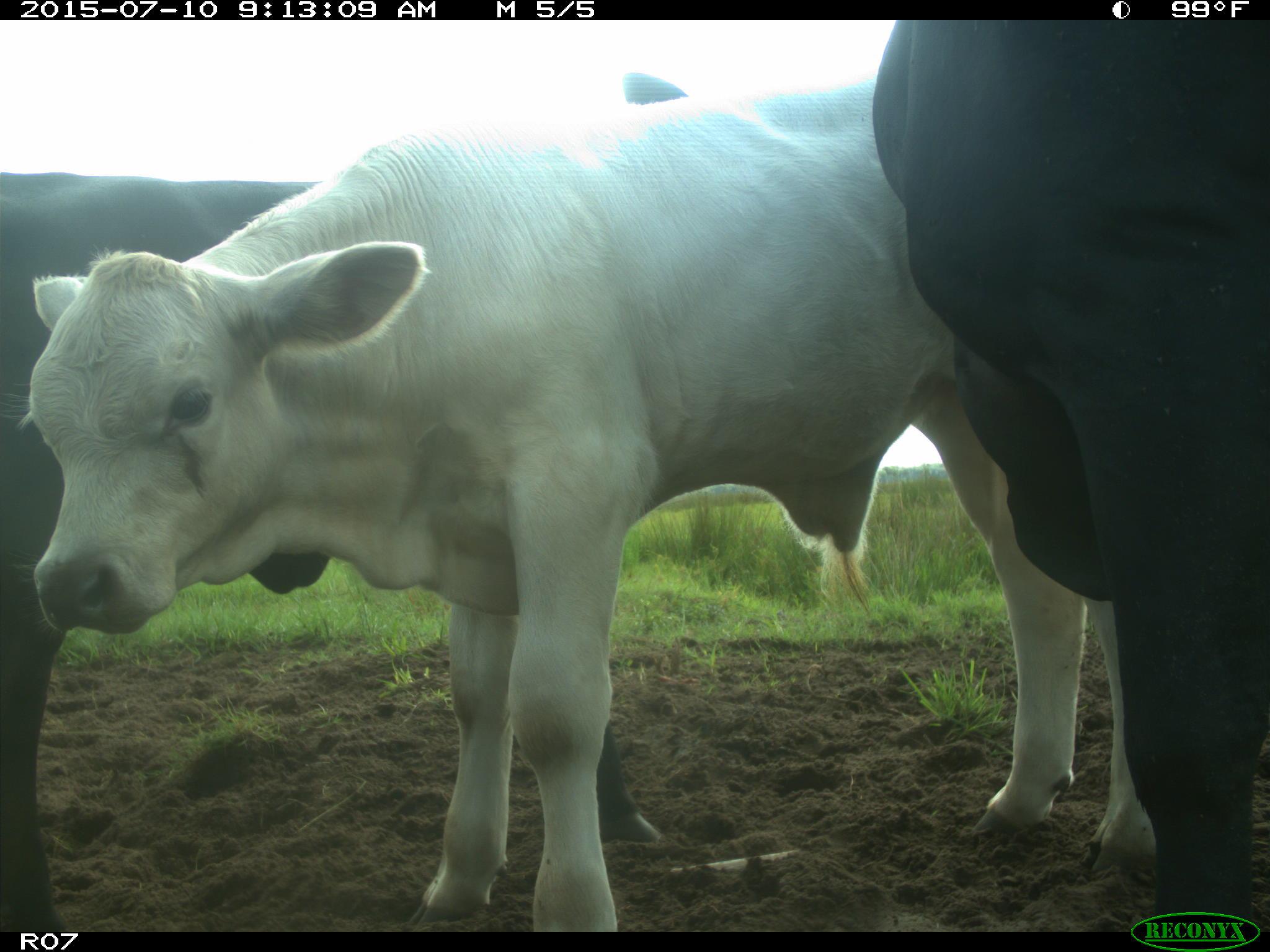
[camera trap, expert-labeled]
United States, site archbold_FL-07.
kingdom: Animalia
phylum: Chordata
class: Mammalia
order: Artiodactyla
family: Bovidae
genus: Bos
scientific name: Bos taurus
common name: domestic cow